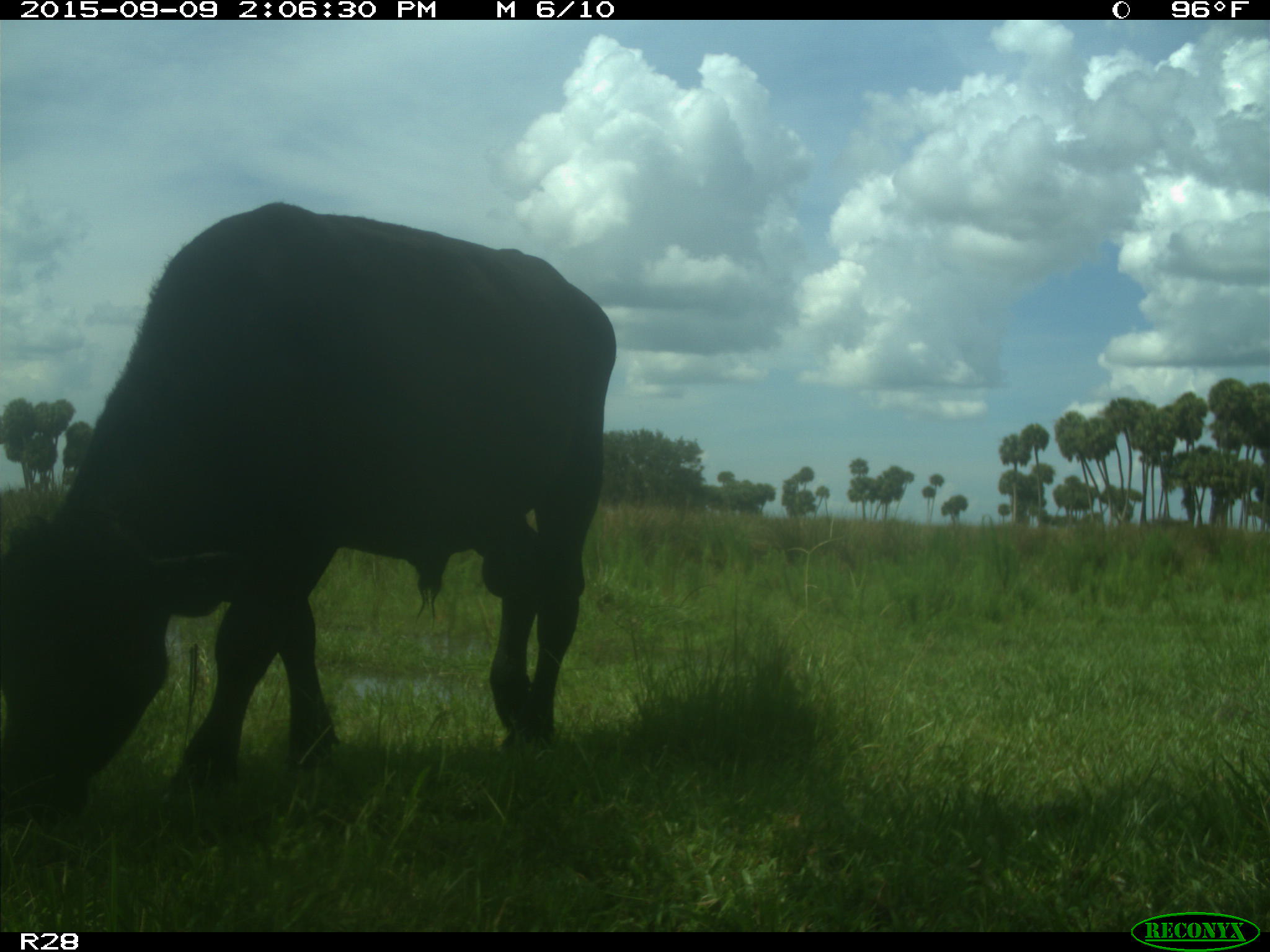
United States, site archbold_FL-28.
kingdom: Animalia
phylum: Chordata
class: Mammalia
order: Artiodactyla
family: Bovidae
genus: Bos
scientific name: Bos taurus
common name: domestic cow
Bos taurus (domestic cow).